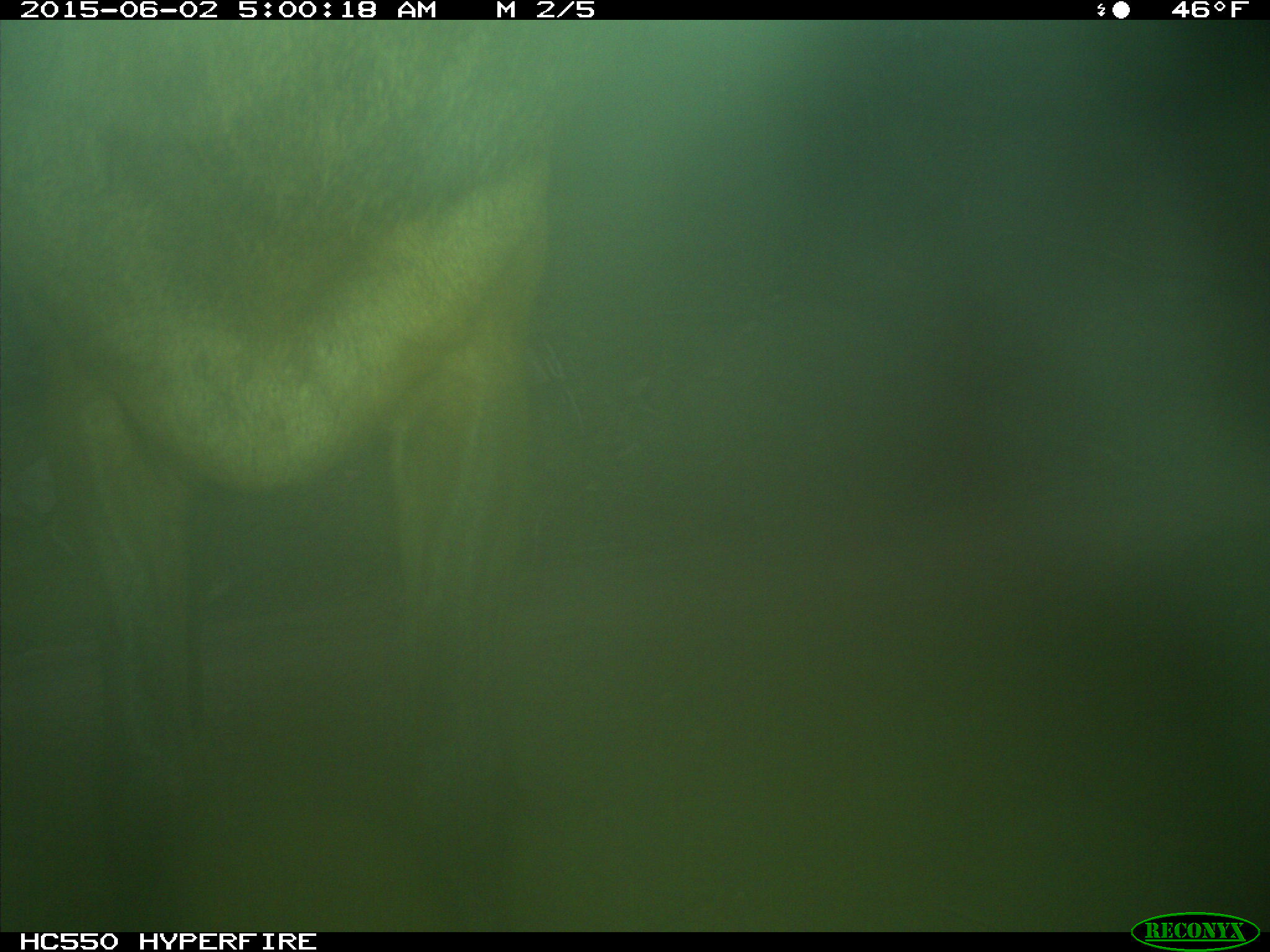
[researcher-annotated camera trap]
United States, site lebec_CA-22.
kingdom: Animalia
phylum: Chordata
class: Mammalia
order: Artiodactyla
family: Cervidae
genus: Cervus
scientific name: Cervus canadensis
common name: elk